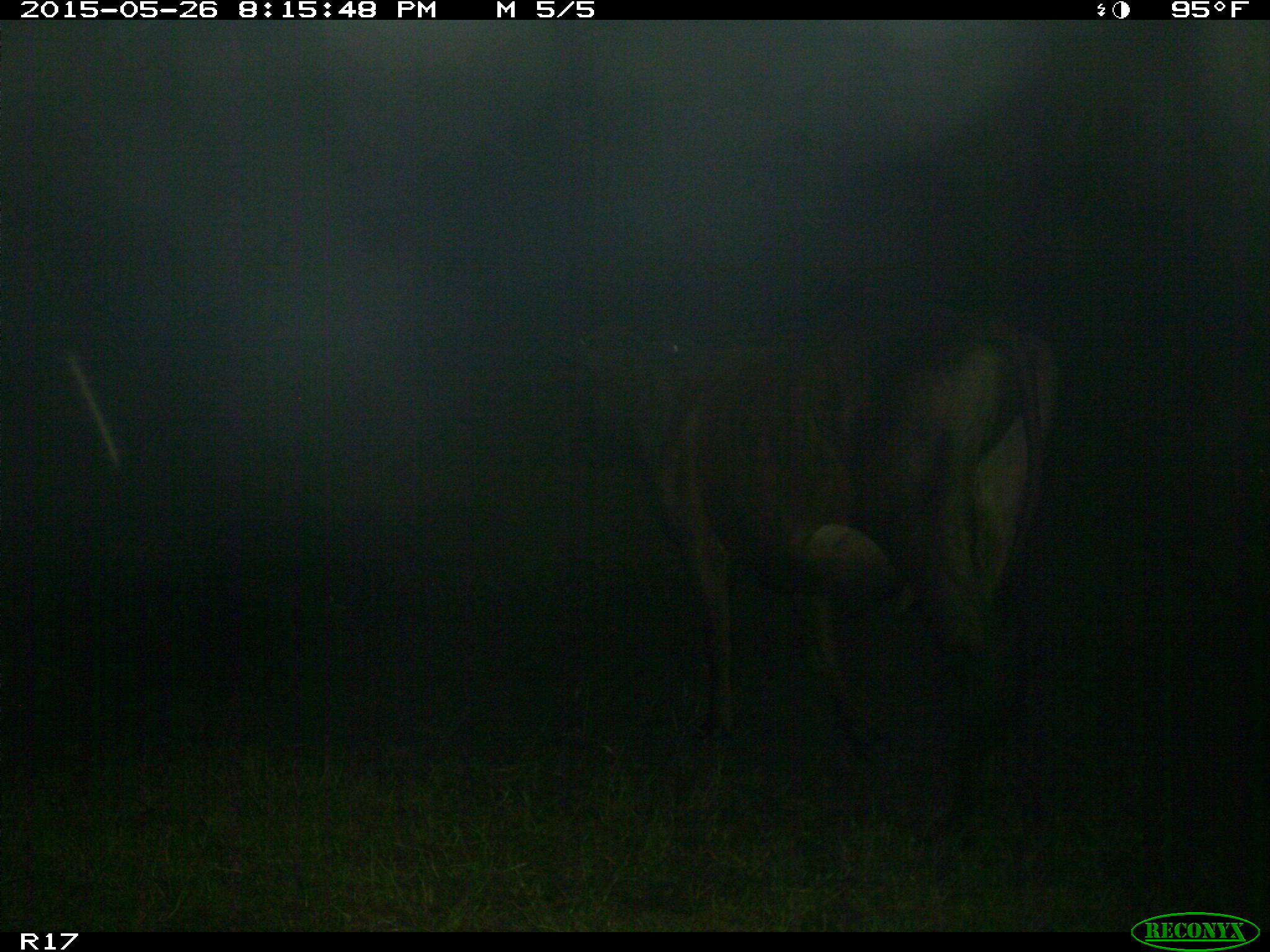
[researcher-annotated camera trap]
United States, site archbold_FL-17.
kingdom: Animalia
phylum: Chordata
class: Mammalia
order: Artiodactyla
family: Bovidae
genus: Bos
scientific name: Bos taurus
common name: domestic cow